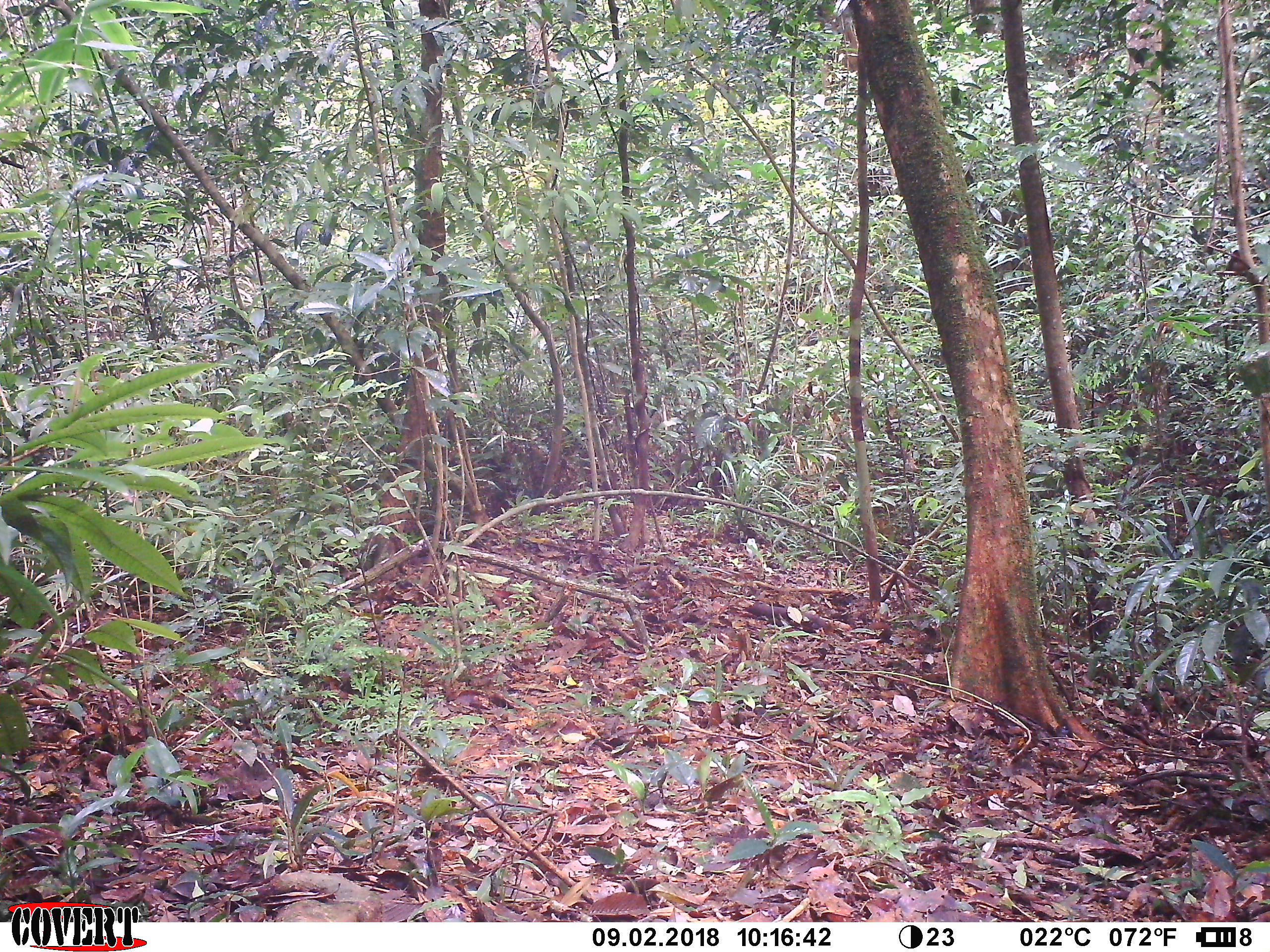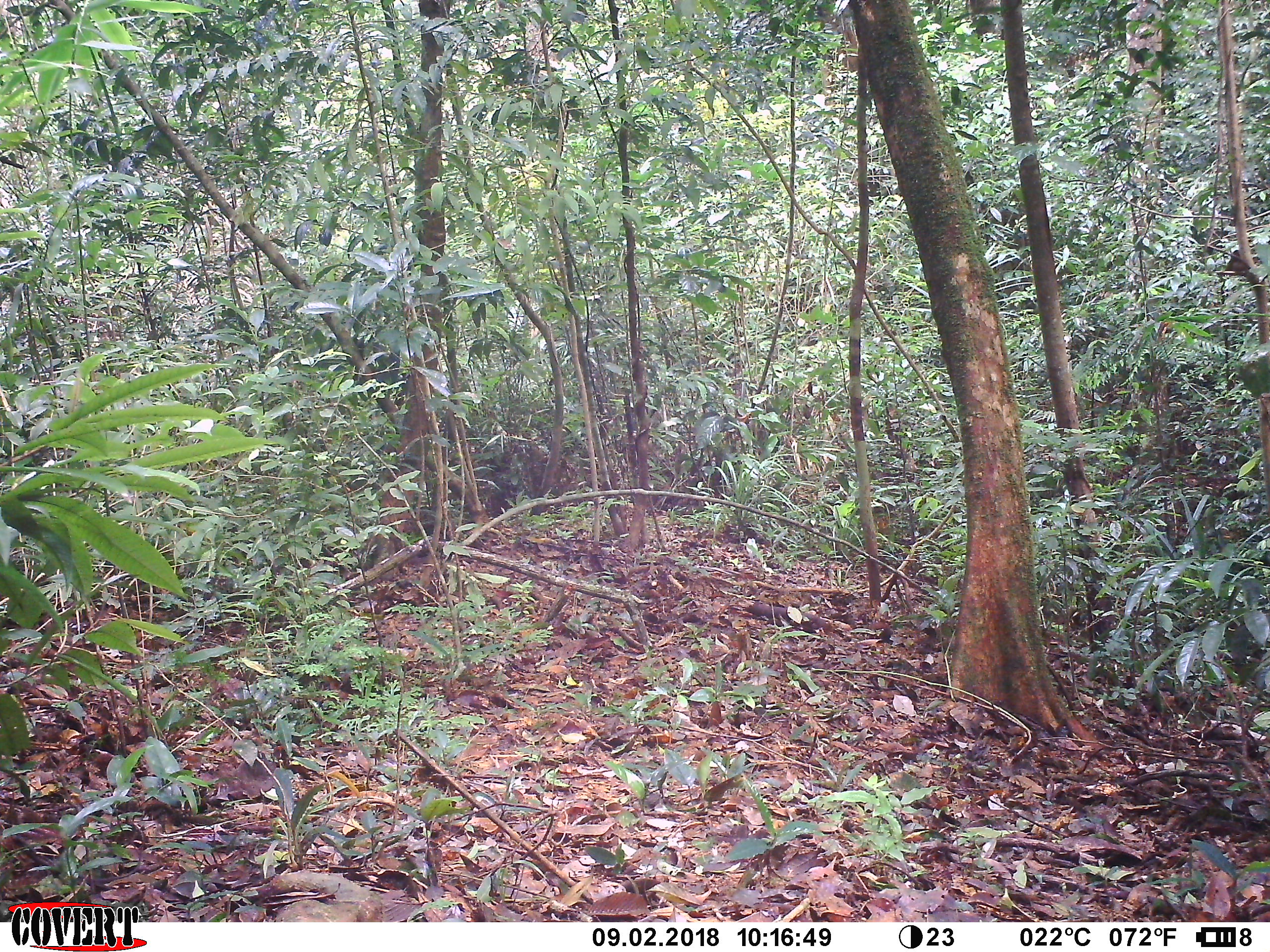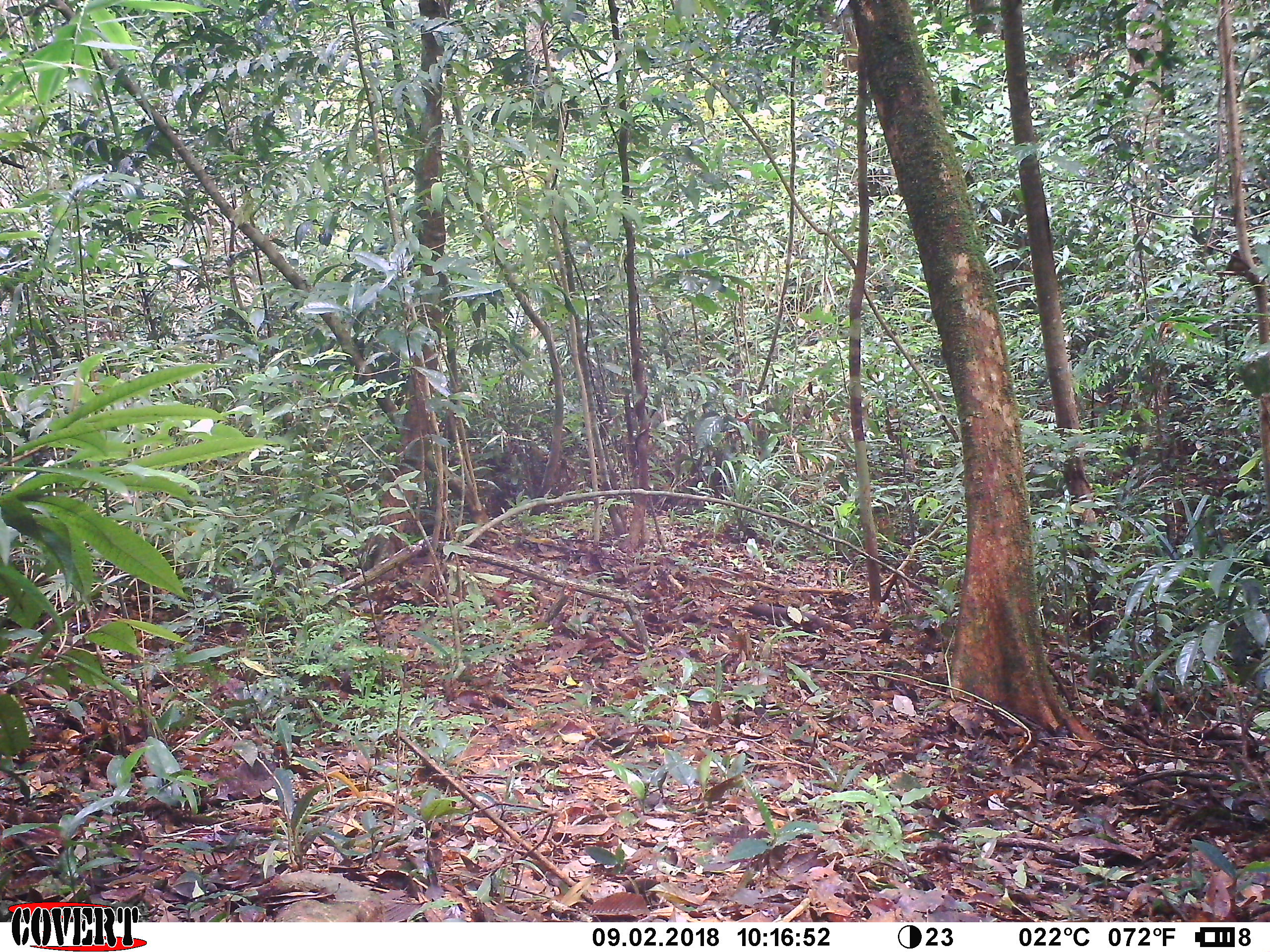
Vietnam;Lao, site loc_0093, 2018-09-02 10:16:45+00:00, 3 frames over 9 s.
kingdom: Animalia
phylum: Chordata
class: Mammalia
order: Artiodactyla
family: Suidae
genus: Sus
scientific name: Sus scrofa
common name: eurasian wild pig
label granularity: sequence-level